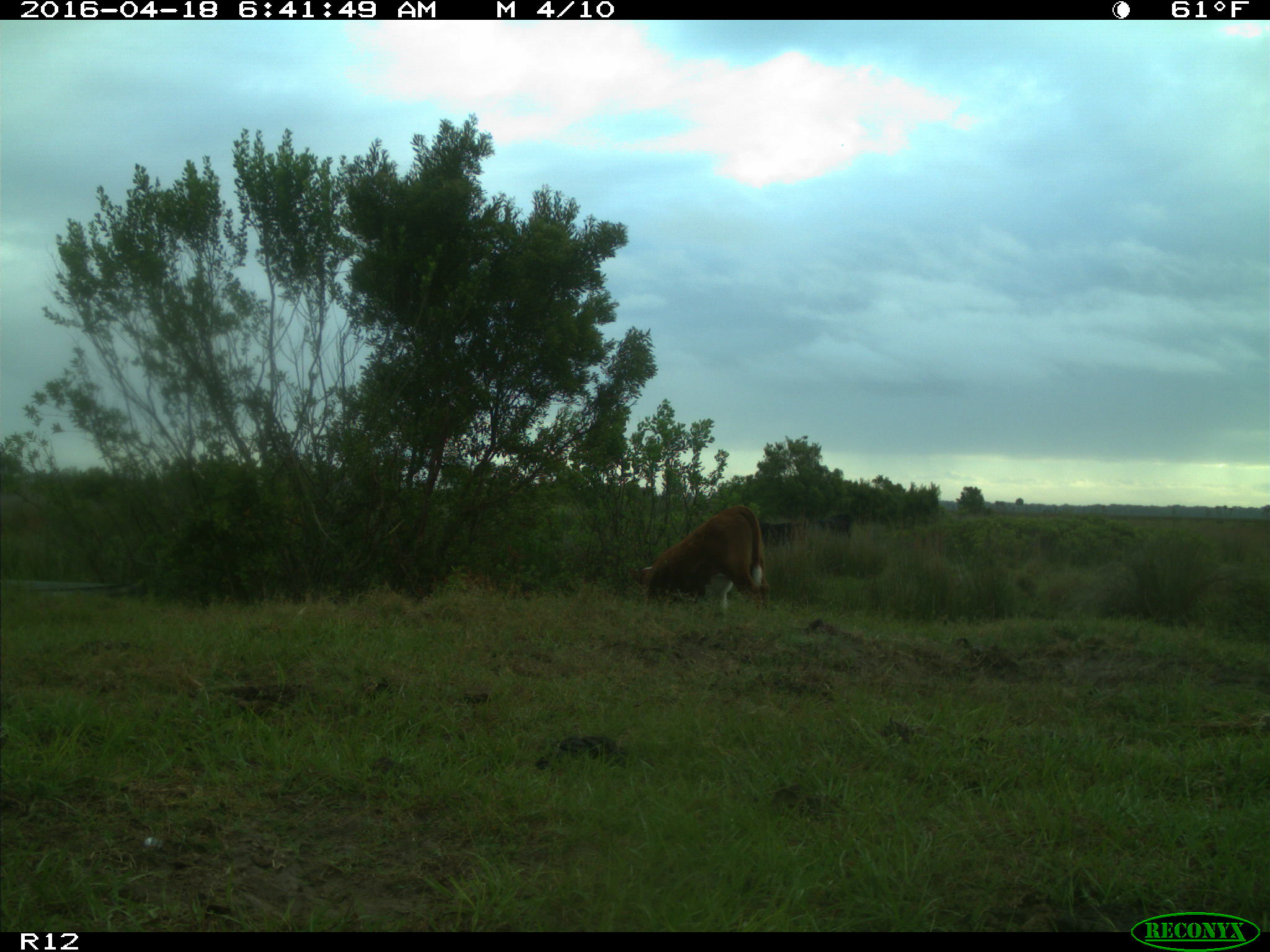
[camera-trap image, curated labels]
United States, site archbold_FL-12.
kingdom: Animalia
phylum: Chordata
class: Mammalia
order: Artiodactyla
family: Bovidae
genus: Bos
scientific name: Bos taurus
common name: domestic cow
Bos taurus (domestic cow).